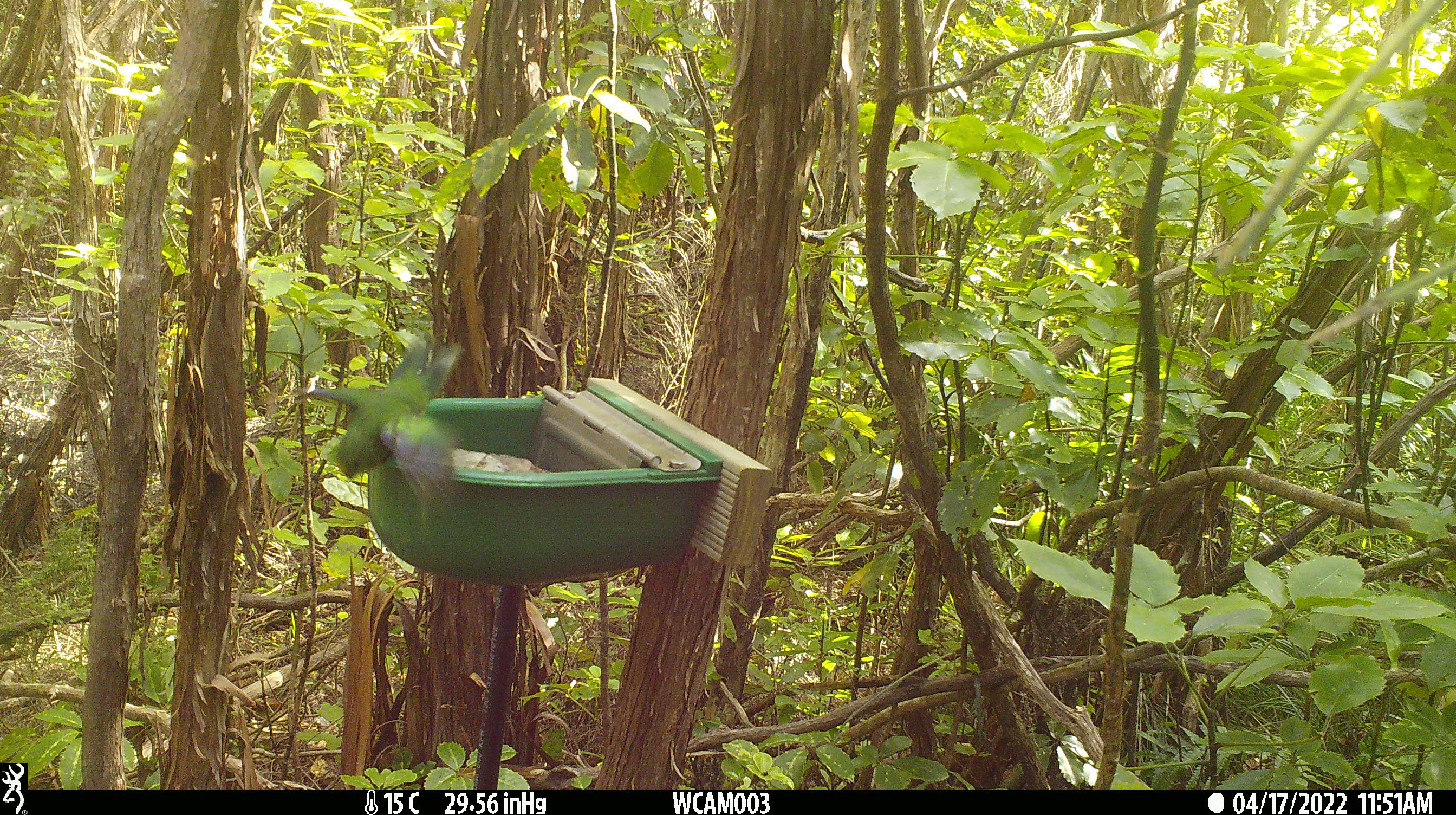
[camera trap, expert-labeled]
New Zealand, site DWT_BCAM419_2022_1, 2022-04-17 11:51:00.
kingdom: Animalia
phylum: Chordata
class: Aves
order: Psittaciformes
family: Psittaculidae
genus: Cyanoramphus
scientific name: Cyanoramphus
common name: parakeet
Parakeet (Cyanoramphus).